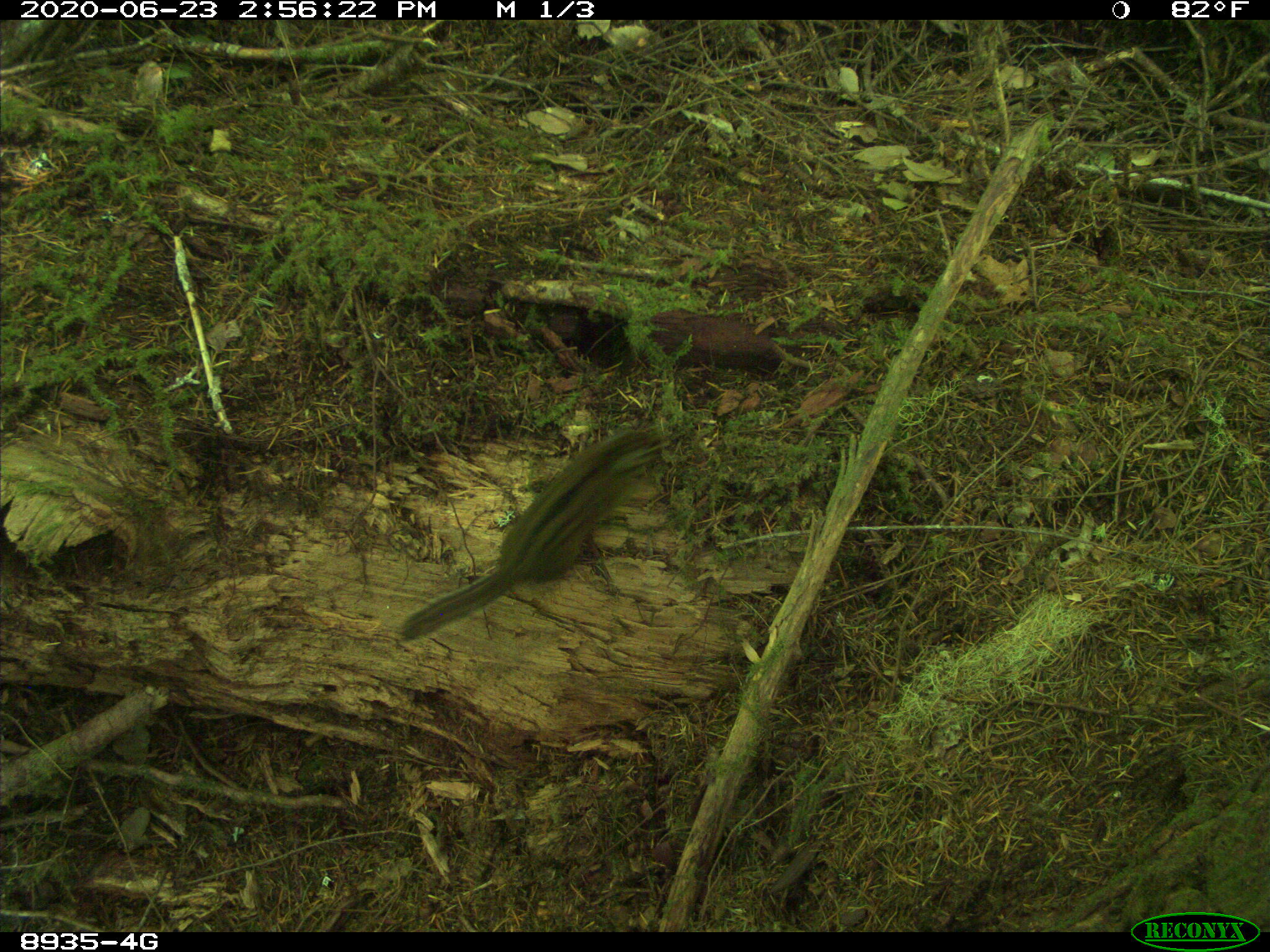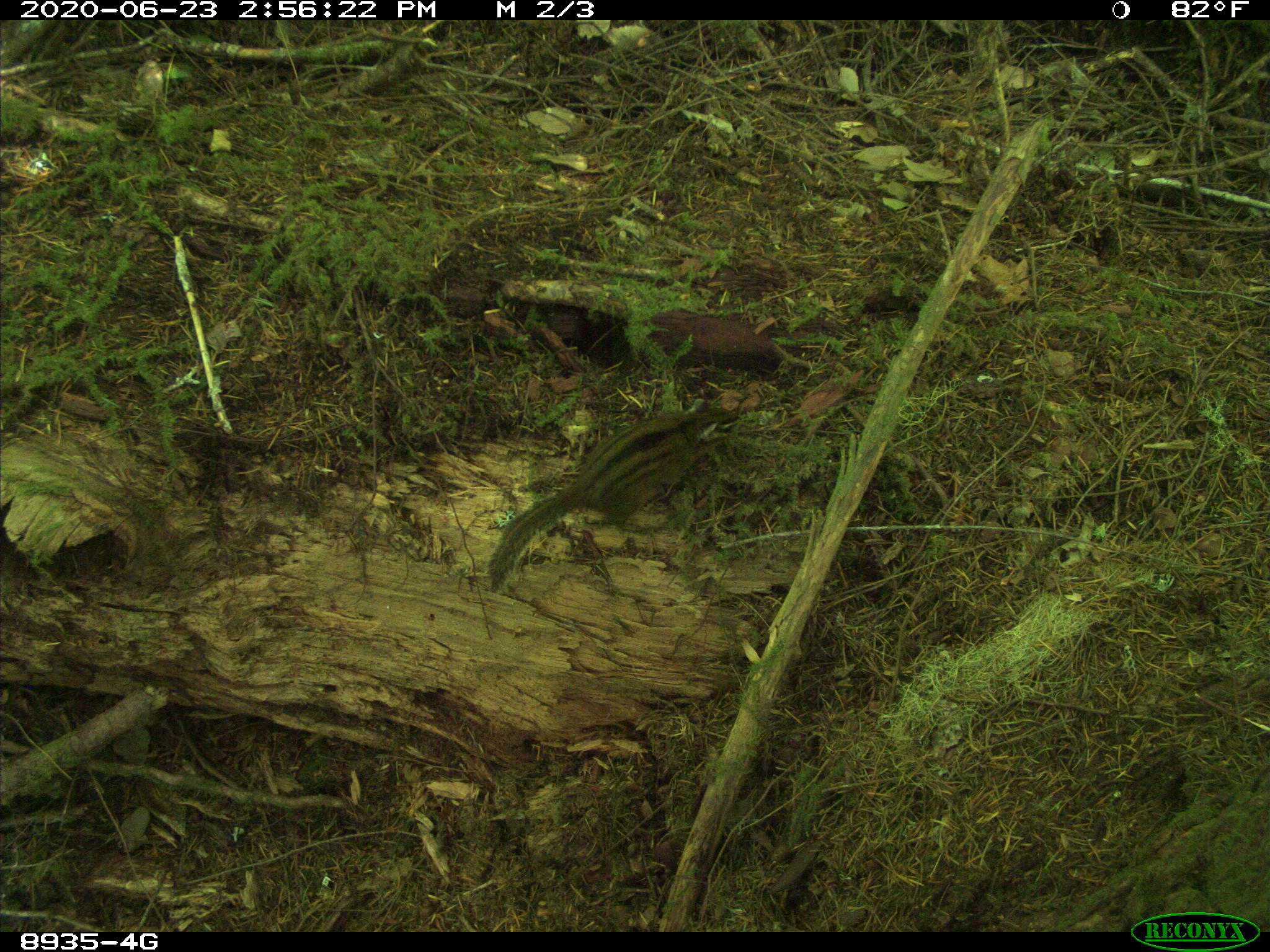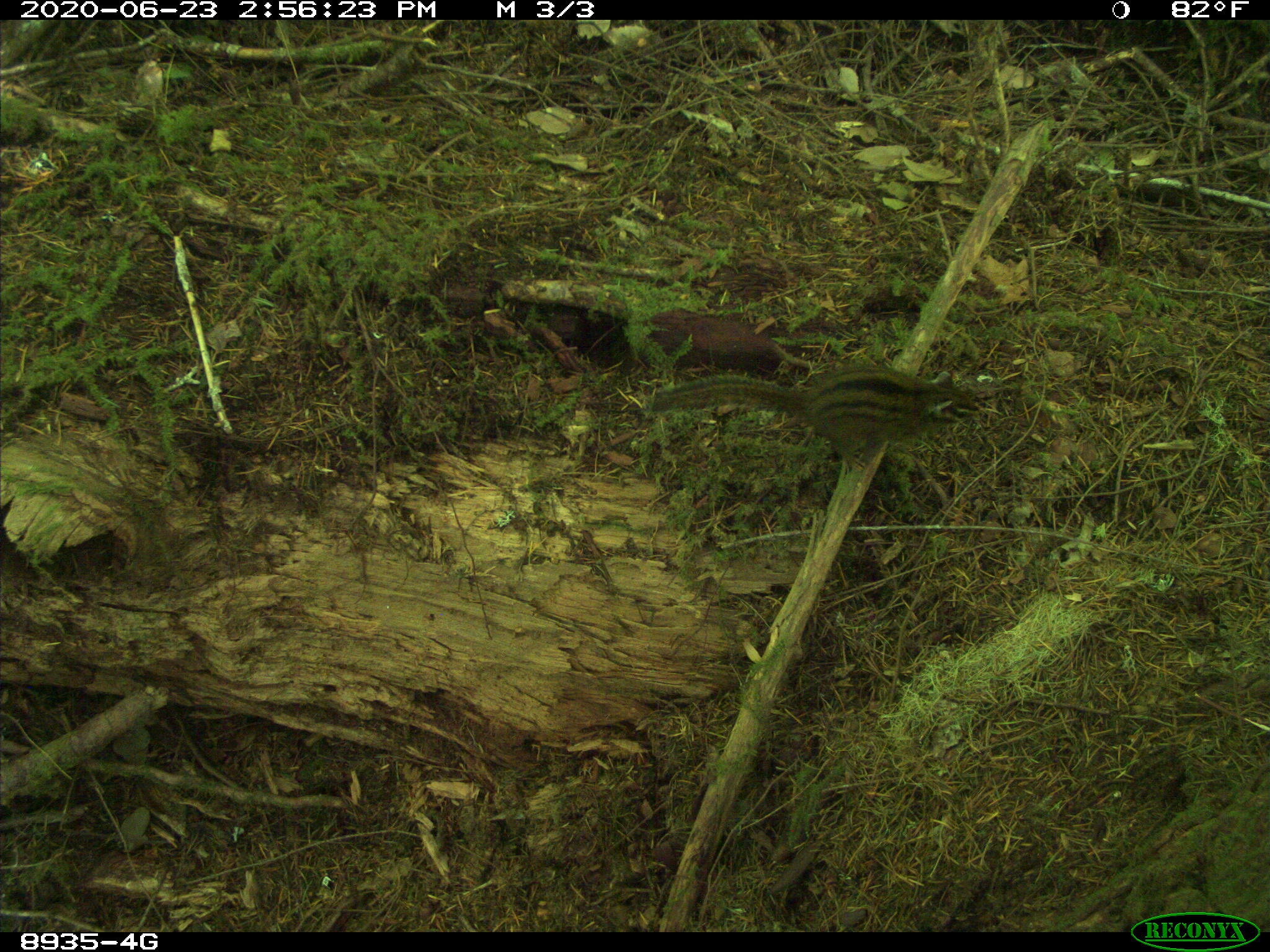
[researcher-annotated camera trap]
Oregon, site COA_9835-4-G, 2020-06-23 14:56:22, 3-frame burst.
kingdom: Animalia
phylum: Chordata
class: Mammalia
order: Rodentia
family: Sciuridae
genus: Neotamias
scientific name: Neotamias townsendii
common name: townsend's chipmunk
Townsend's chipmunk (Neotamias townsendii).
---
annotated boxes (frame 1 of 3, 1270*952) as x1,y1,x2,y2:
townsend's chipmunk: 395,417,680,644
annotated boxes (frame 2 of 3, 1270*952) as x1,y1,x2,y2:
townsend's chipmunk: 484,388,750,597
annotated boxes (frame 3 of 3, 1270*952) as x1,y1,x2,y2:
townsend's chipmunk: 634,361,982,475